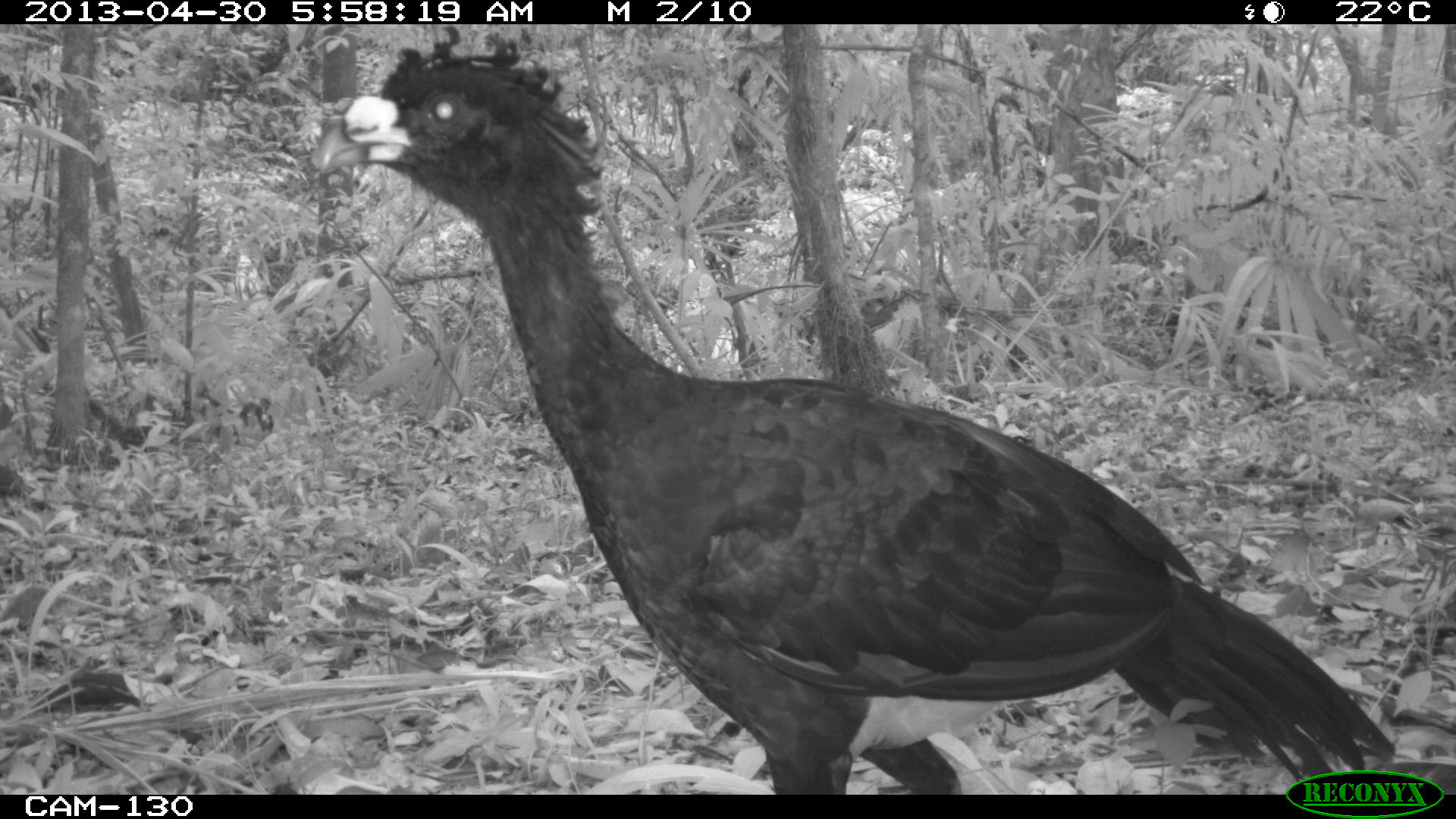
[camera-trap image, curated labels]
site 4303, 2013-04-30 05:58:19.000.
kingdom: Animalia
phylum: Chordata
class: Aves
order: Galliformes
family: Cracidae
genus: Crax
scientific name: Crax rubra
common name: great curassow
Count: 2.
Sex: male.